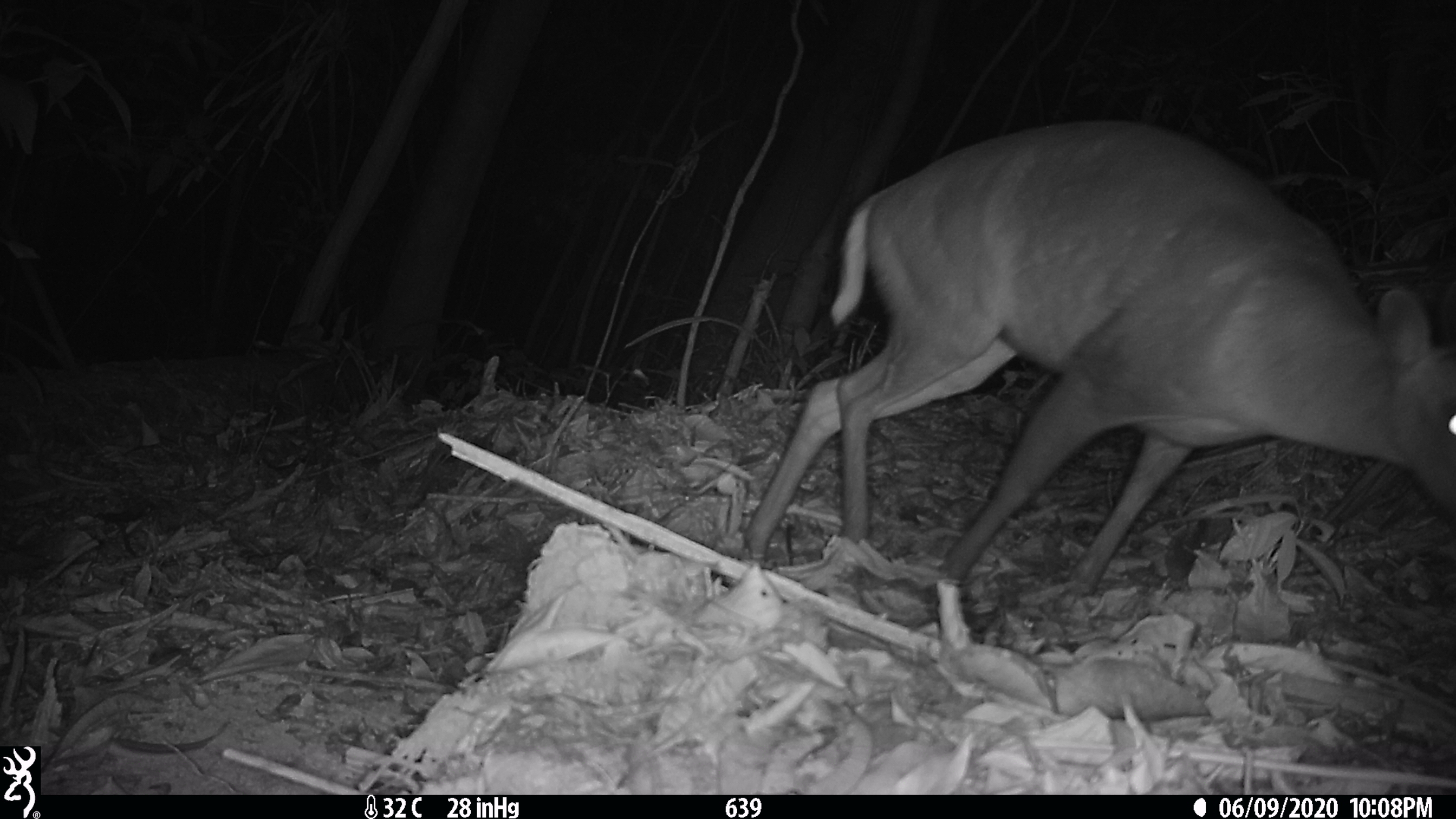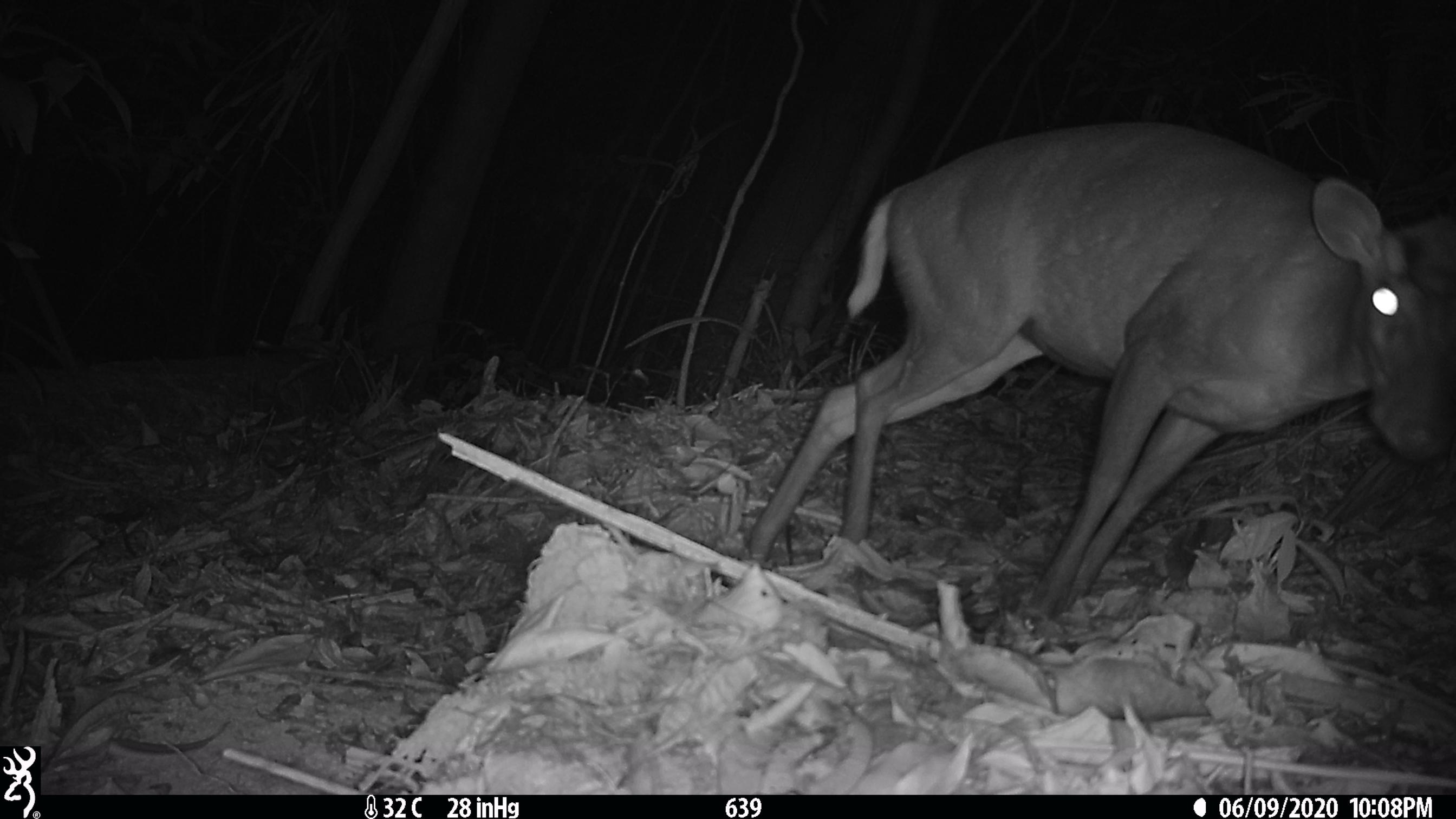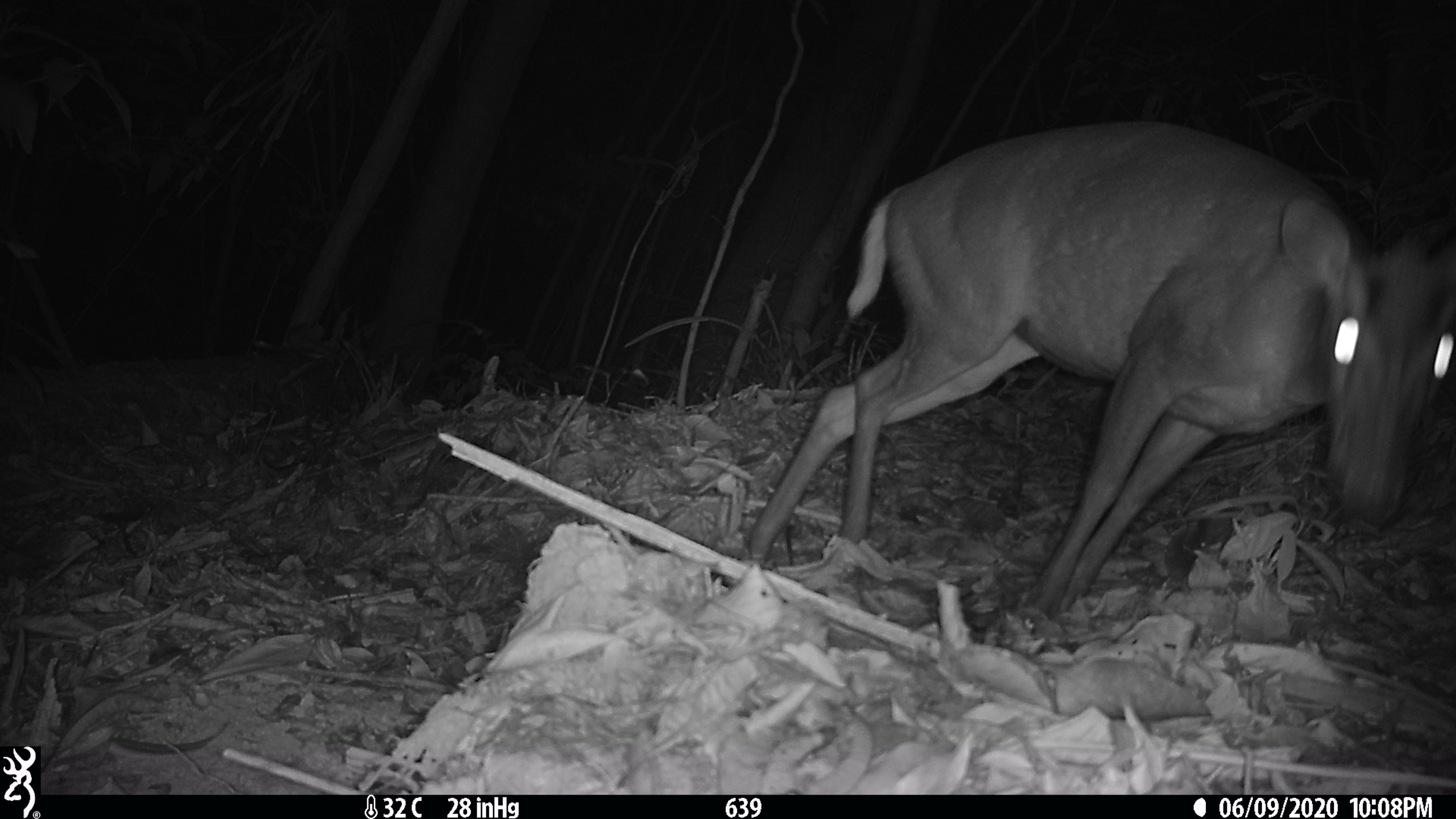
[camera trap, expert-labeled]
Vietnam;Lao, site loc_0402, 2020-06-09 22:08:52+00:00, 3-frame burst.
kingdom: Animalia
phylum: Chordata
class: Mammalia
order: Artiodactyla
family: Cervidae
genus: Muntiacus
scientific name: Muntiacus rooseveltorum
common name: roosevelt's muntjac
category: roosevelts muntjac group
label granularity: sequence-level